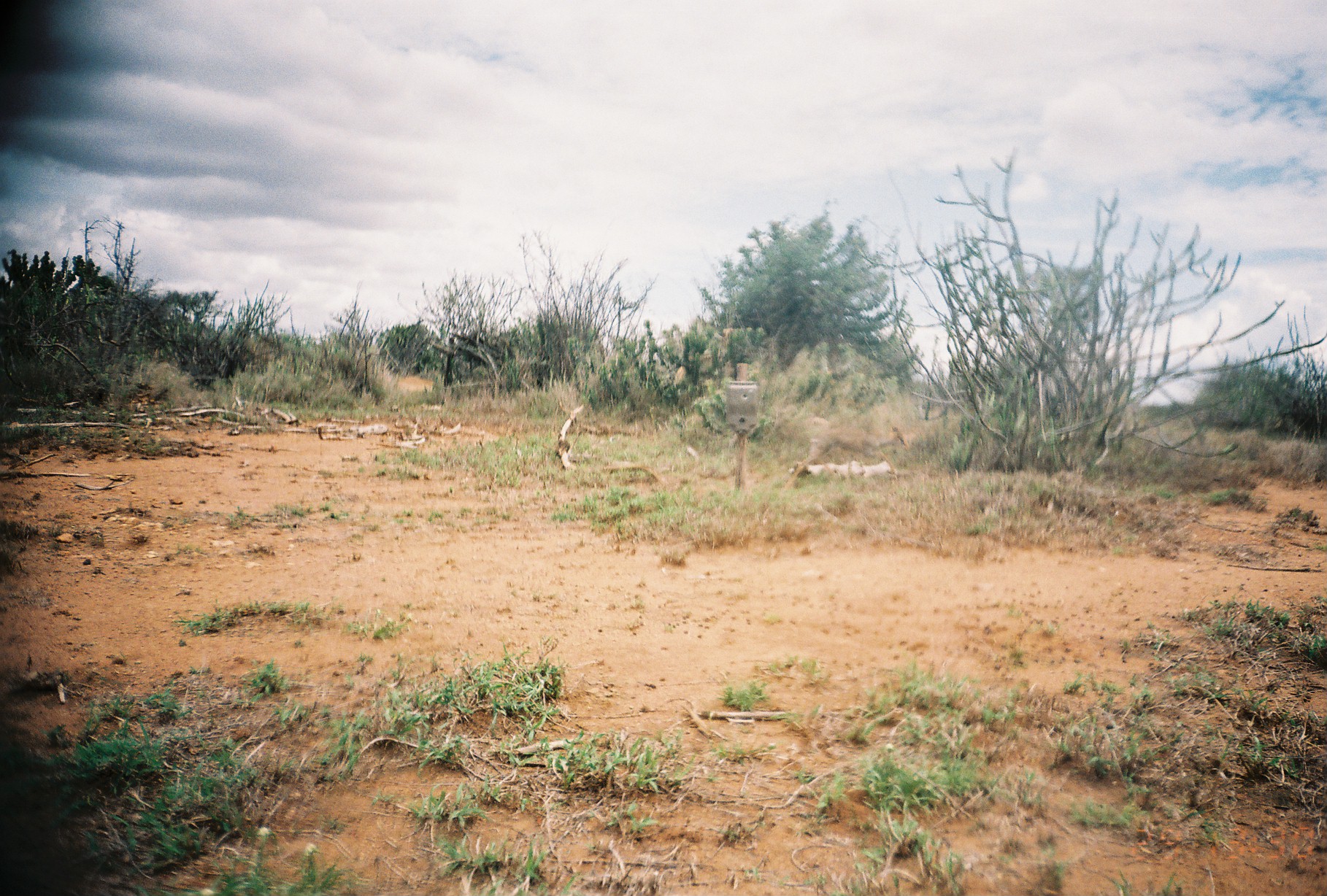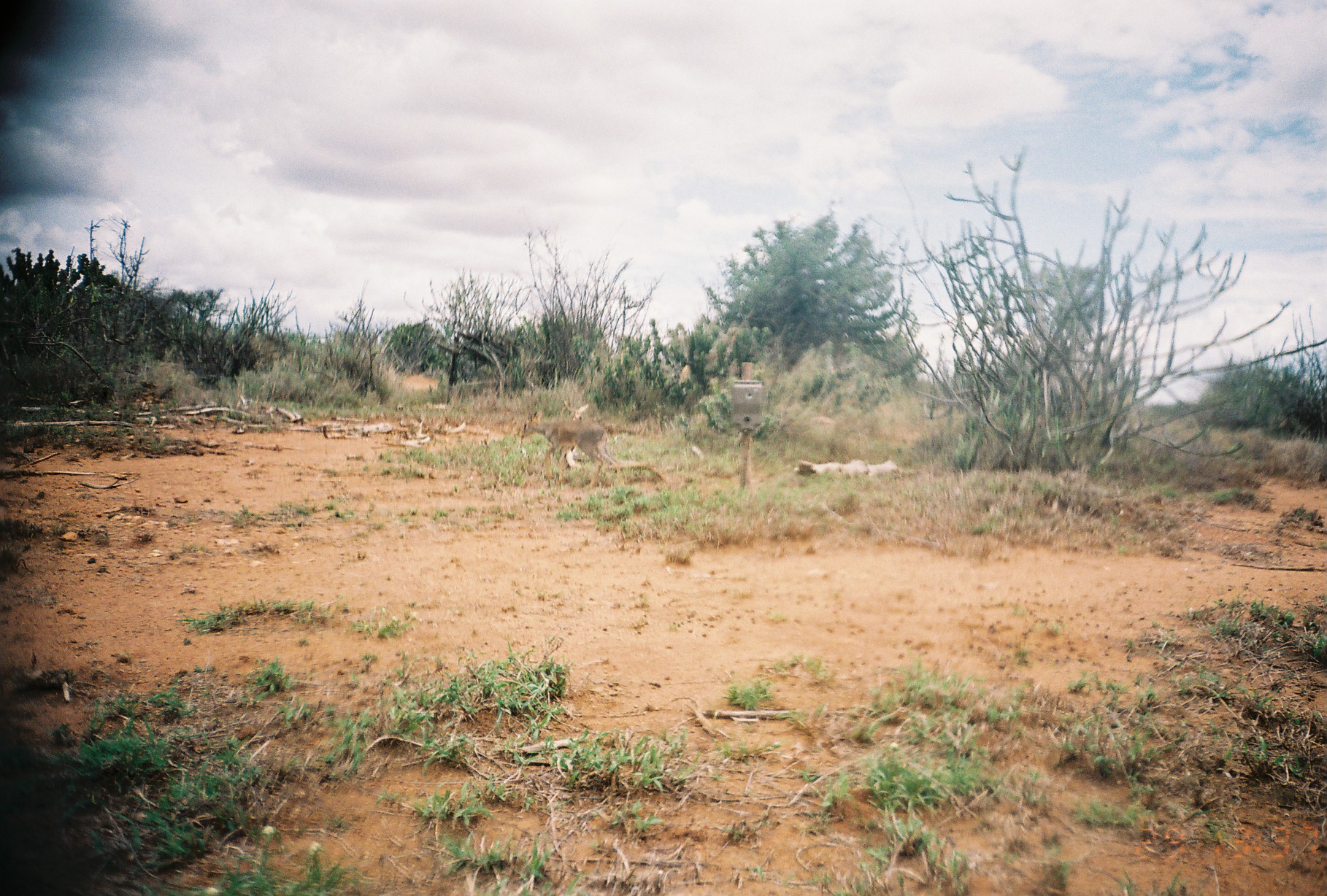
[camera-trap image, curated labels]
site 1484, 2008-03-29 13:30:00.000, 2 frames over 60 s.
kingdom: Animalia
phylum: Chordata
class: Mammalia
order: Artiodactyla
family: Bovidae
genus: Madoqua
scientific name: Madoqua guentheri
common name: günther's dik-dik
Madoqua guentheri (günther's dik-dik), count 1.